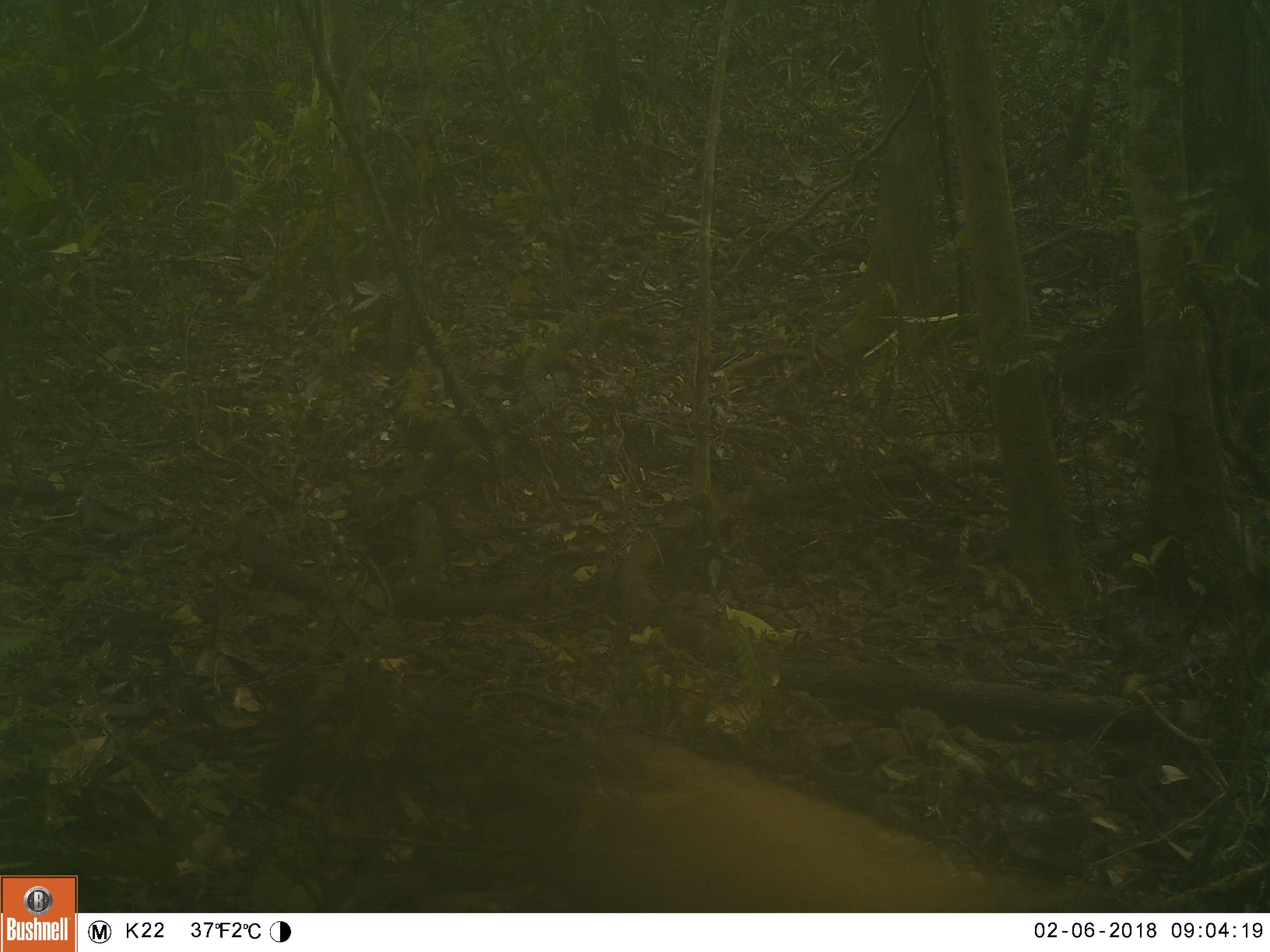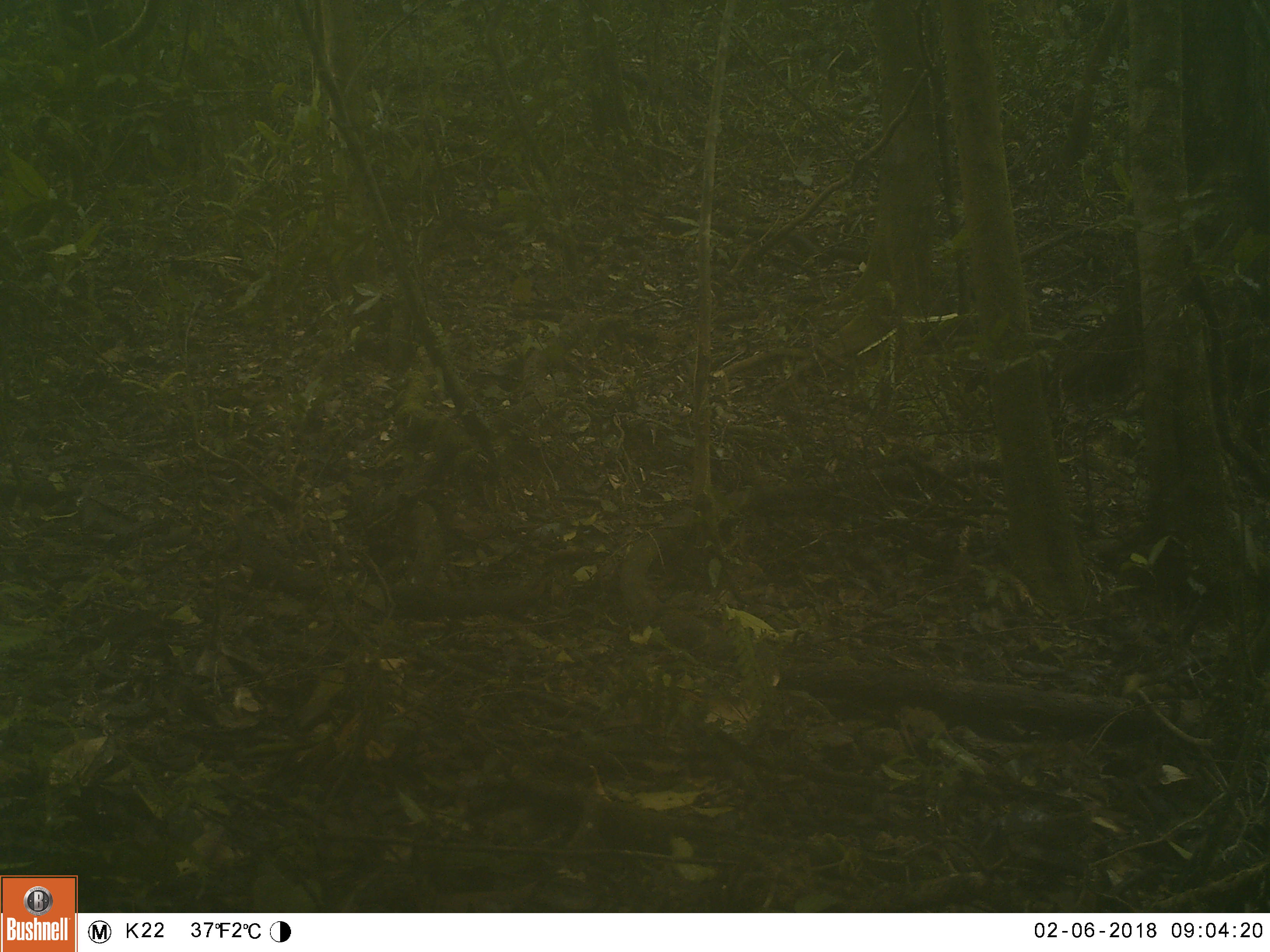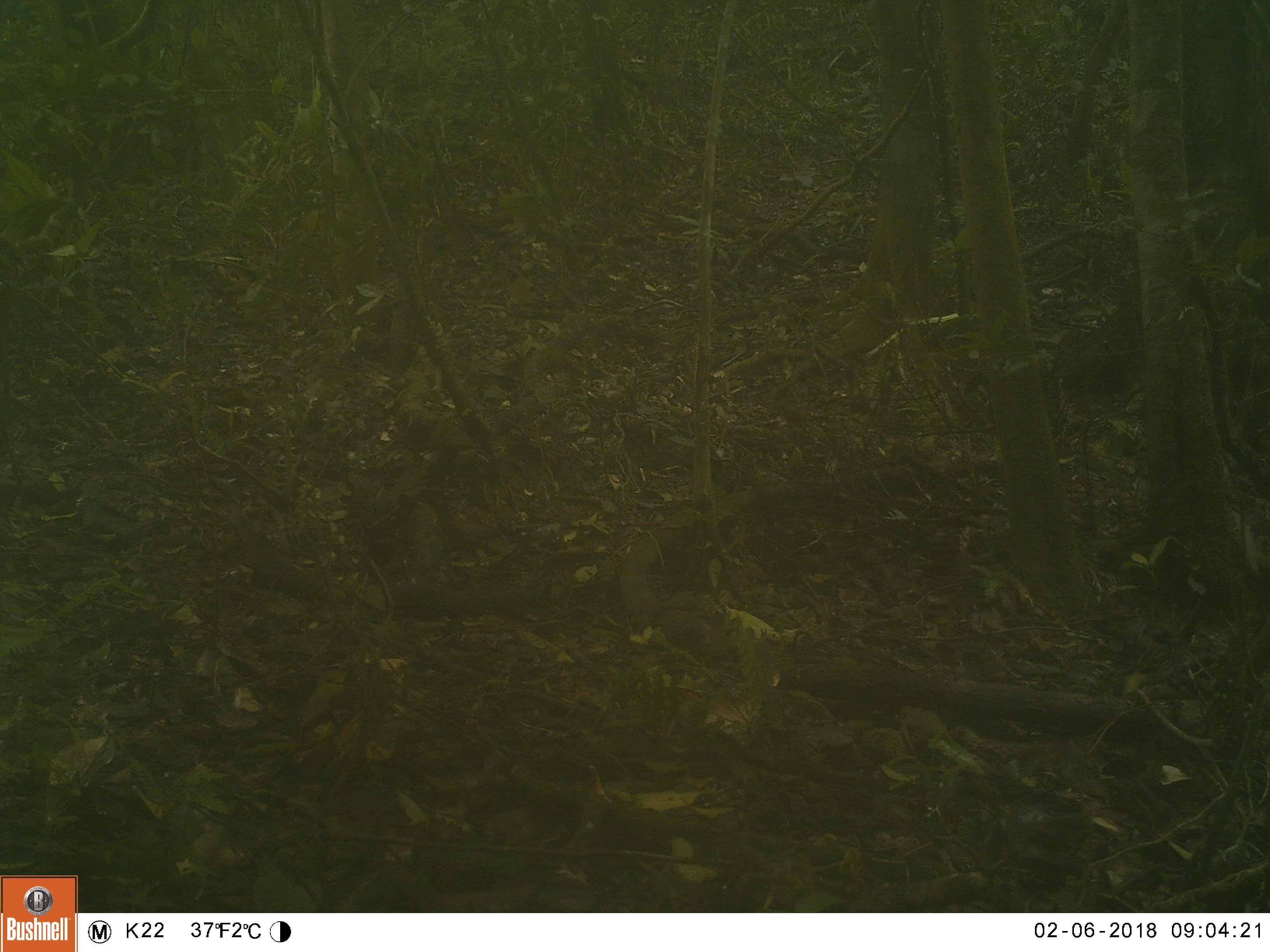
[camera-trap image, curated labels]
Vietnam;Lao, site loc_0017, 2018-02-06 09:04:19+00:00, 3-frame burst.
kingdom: Animalia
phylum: Chordata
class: Mammalia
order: Carnivora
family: Mustelidae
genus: Martes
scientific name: Martes flavigula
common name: yellow-throated marten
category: yellow throated marten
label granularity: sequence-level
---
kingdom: Animalia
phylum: Chordata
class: Mammalia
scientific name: Mammalia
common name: mammal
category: unidentified small mammal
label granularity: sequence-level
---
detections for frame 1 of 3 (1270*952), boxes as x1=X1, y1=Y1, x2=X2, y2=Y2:
yellow throated marten: x1=560, y1=744, x2=1053, y2=913